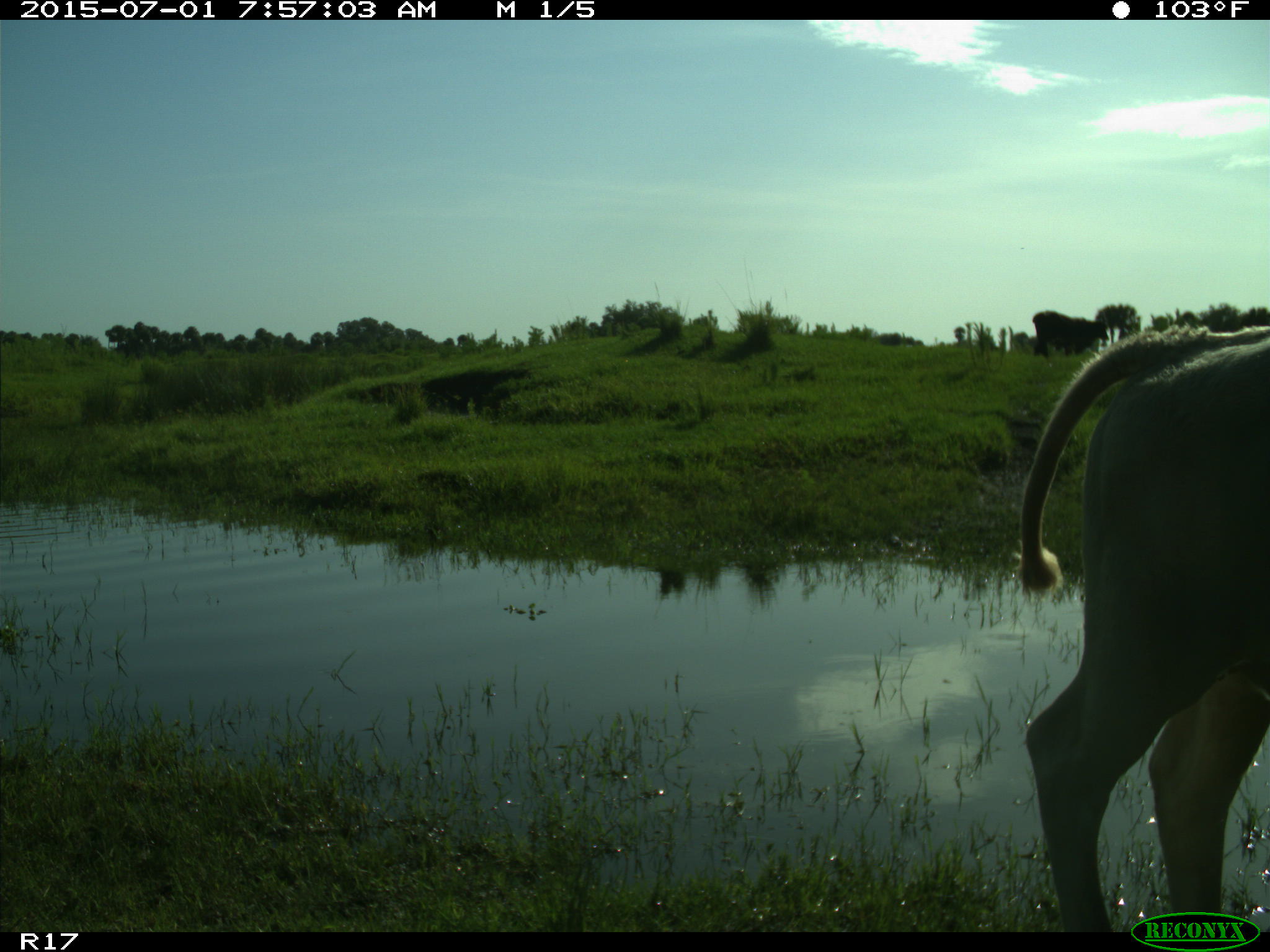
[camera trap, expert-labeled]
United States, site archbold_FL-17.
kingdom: Animalia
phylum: Chordata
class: Mammalia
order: Artiodactyla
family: Bovidae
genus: Bos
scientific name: Bos taurus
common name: domestic cow